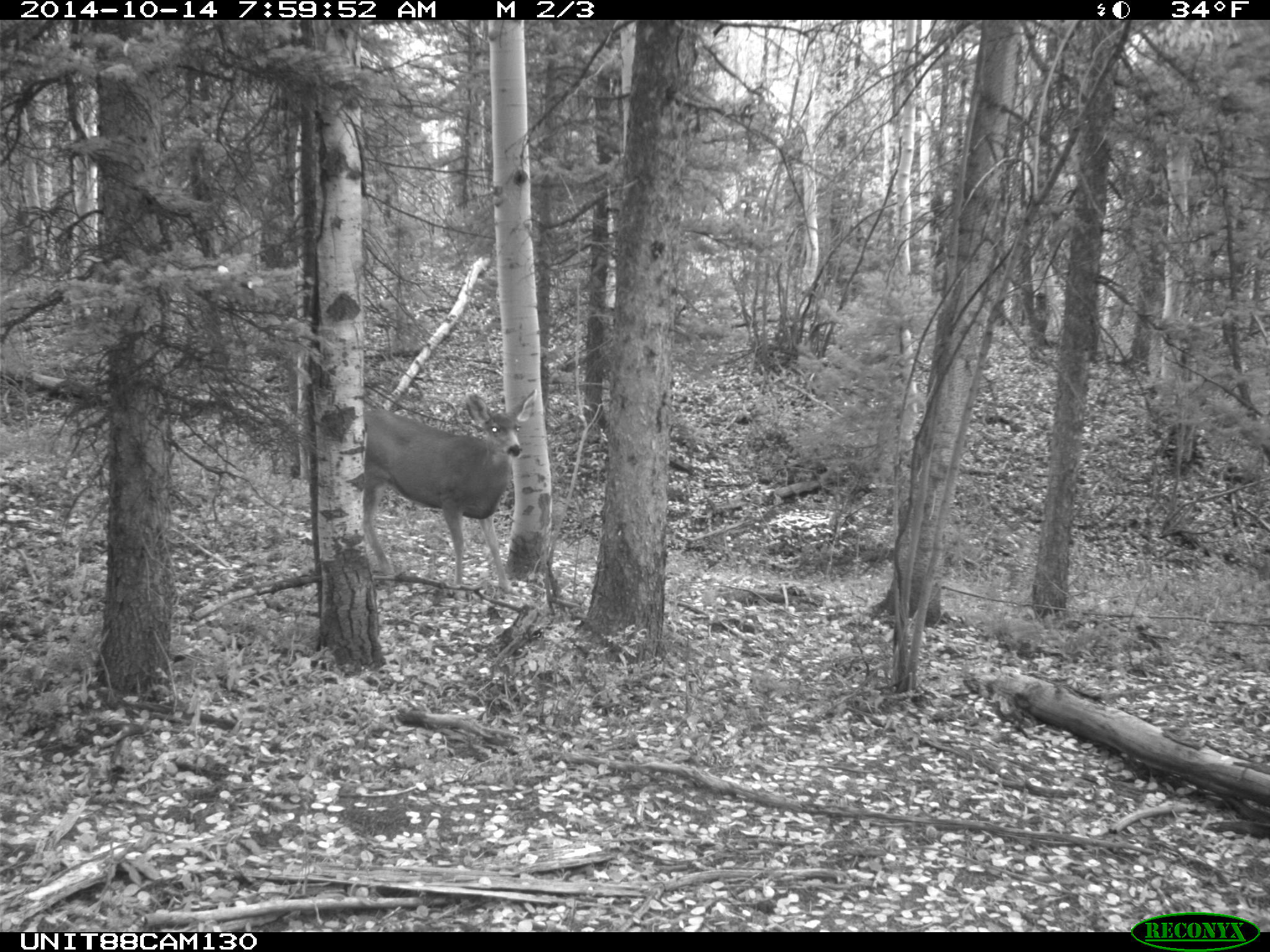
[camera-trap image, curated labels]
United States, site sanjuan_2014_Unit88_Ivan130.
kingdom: Animalia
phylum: Chordata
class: Mammalia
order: Artiodactyla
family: Cervidae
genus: Odocoileus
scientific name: Odocoileus hemionus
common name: mule deer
Odocoileus hemionus (mule deer).